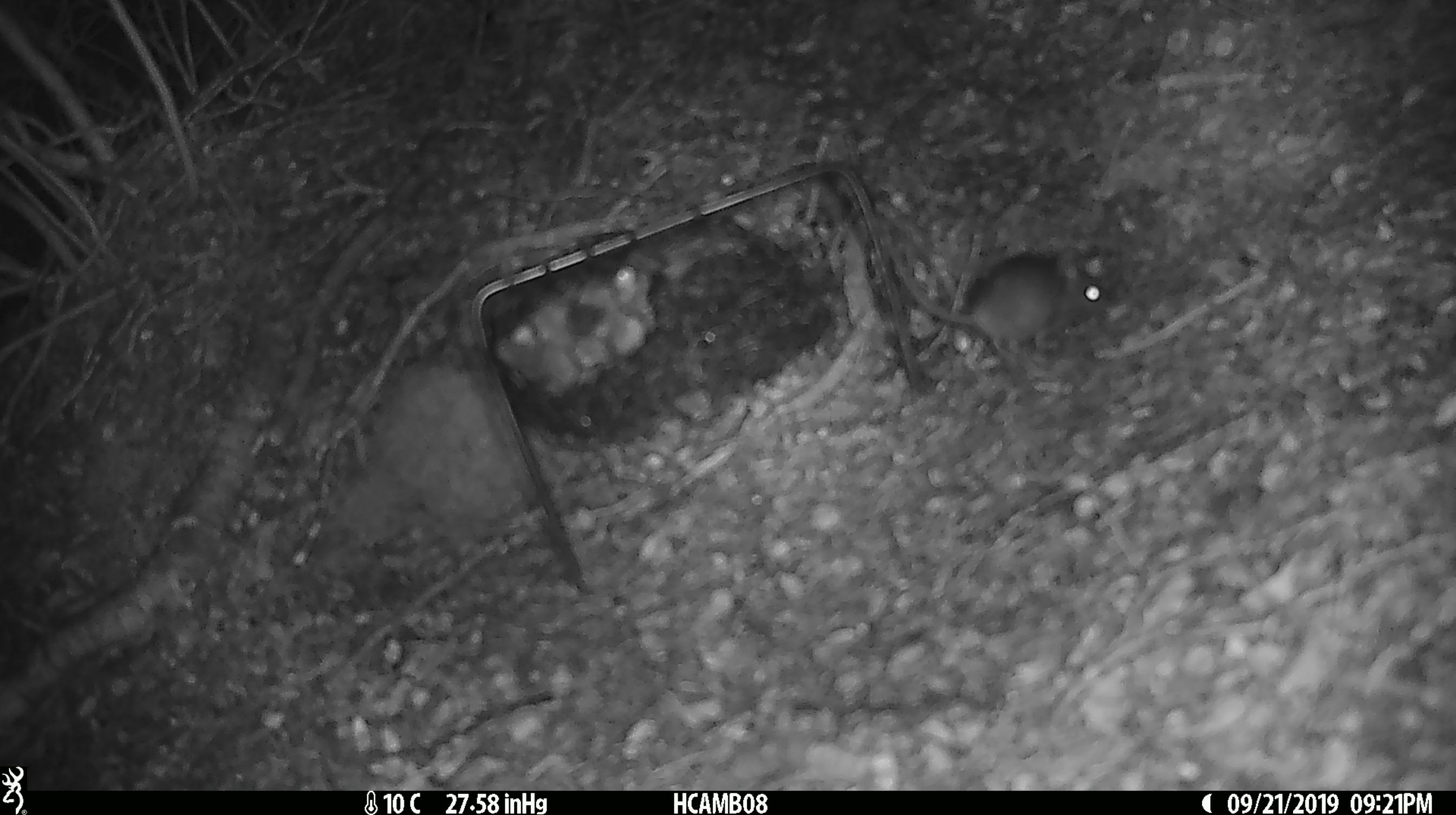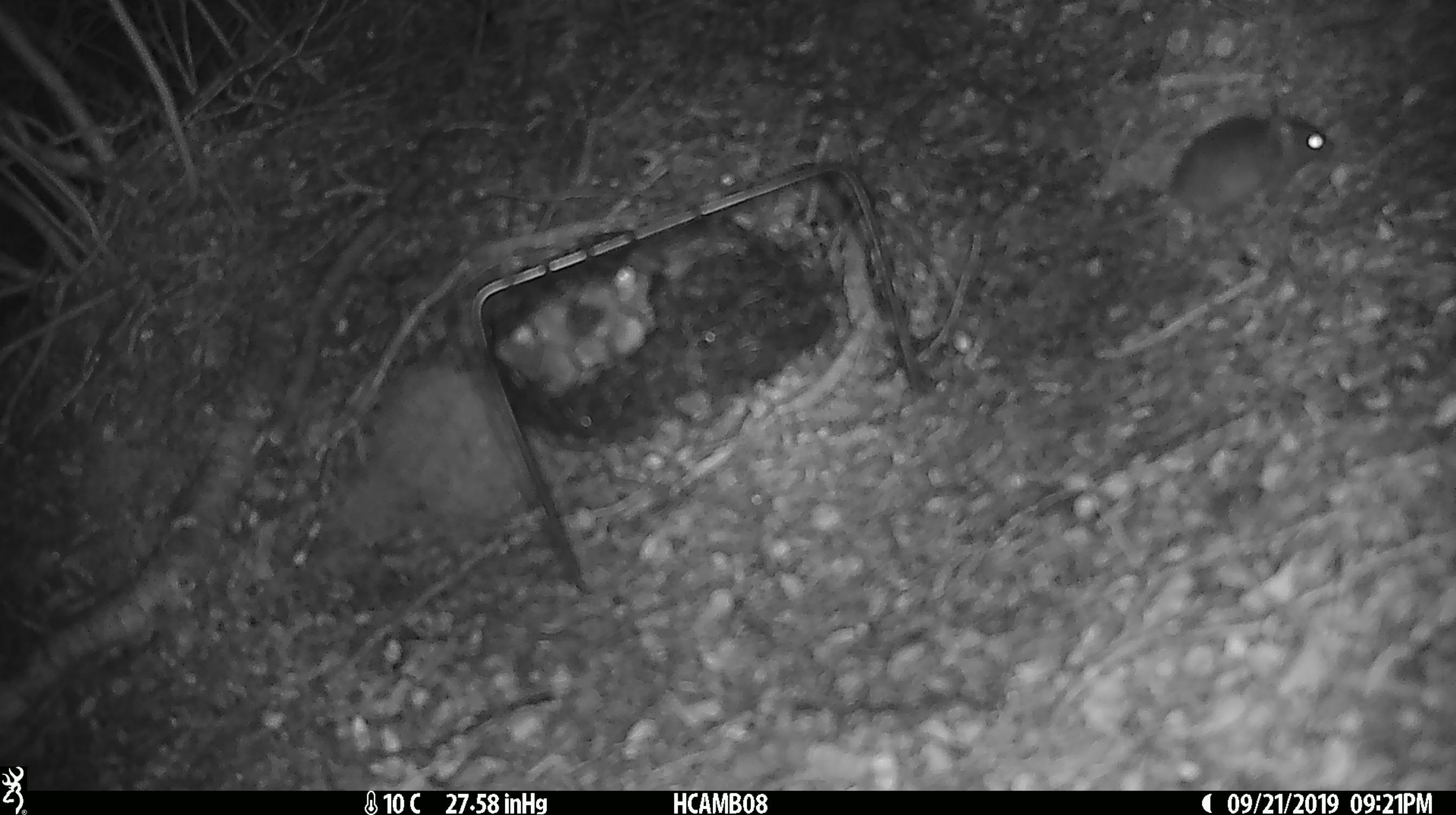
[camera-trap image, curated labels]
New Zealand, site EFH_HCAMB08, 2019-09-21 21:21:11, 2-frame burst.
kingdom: Animalia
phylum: Chordata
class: Mammalia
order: Rodentia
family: Muridae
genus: Mus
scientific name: Mus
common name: mouse